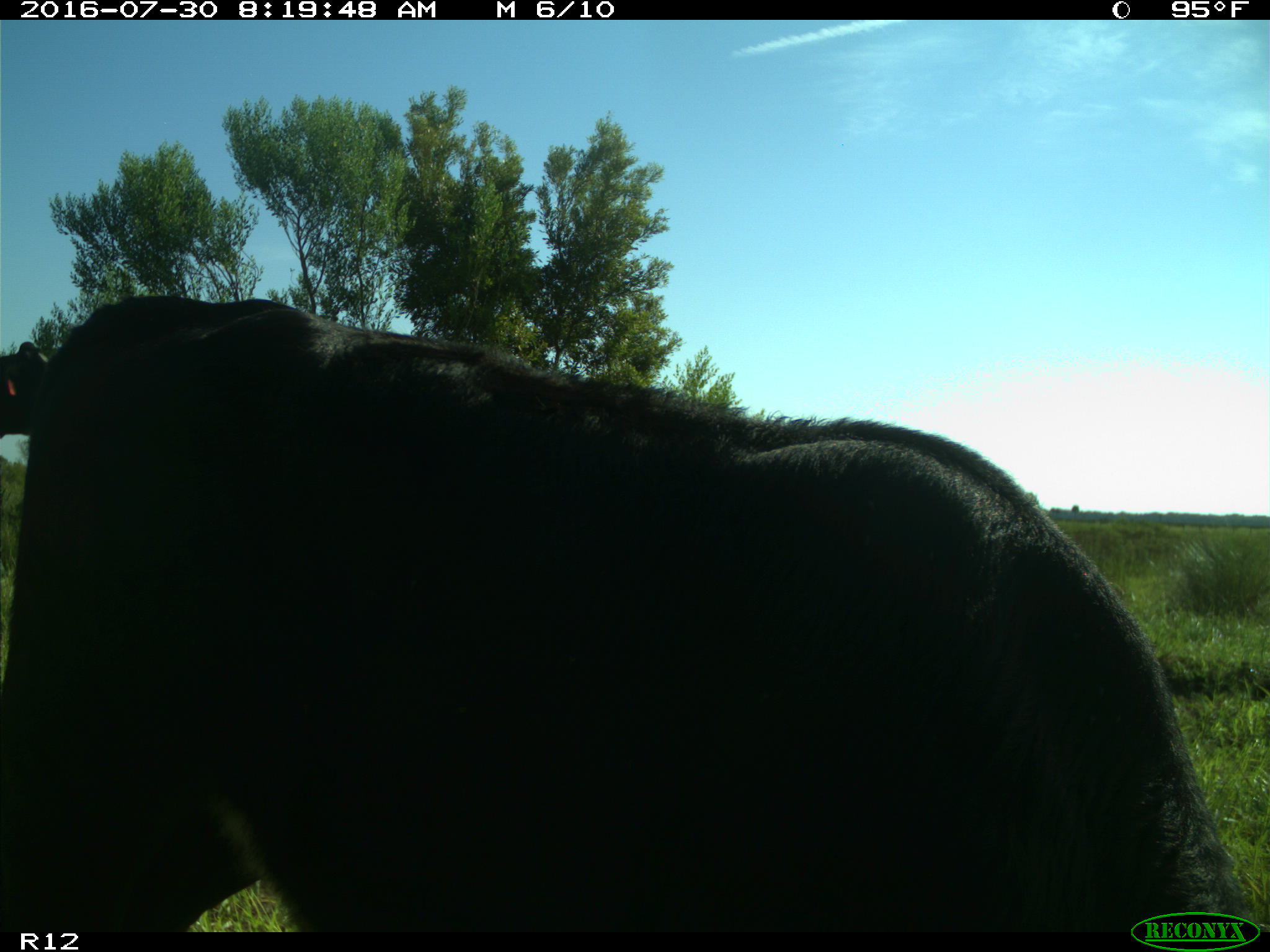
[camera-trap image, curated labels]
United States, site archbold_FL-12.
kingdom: Animalia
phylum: Chordata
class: Mammalia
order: Artiodactyla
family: Bovidae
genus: Bos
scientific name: Bos taurus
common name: domestic cow